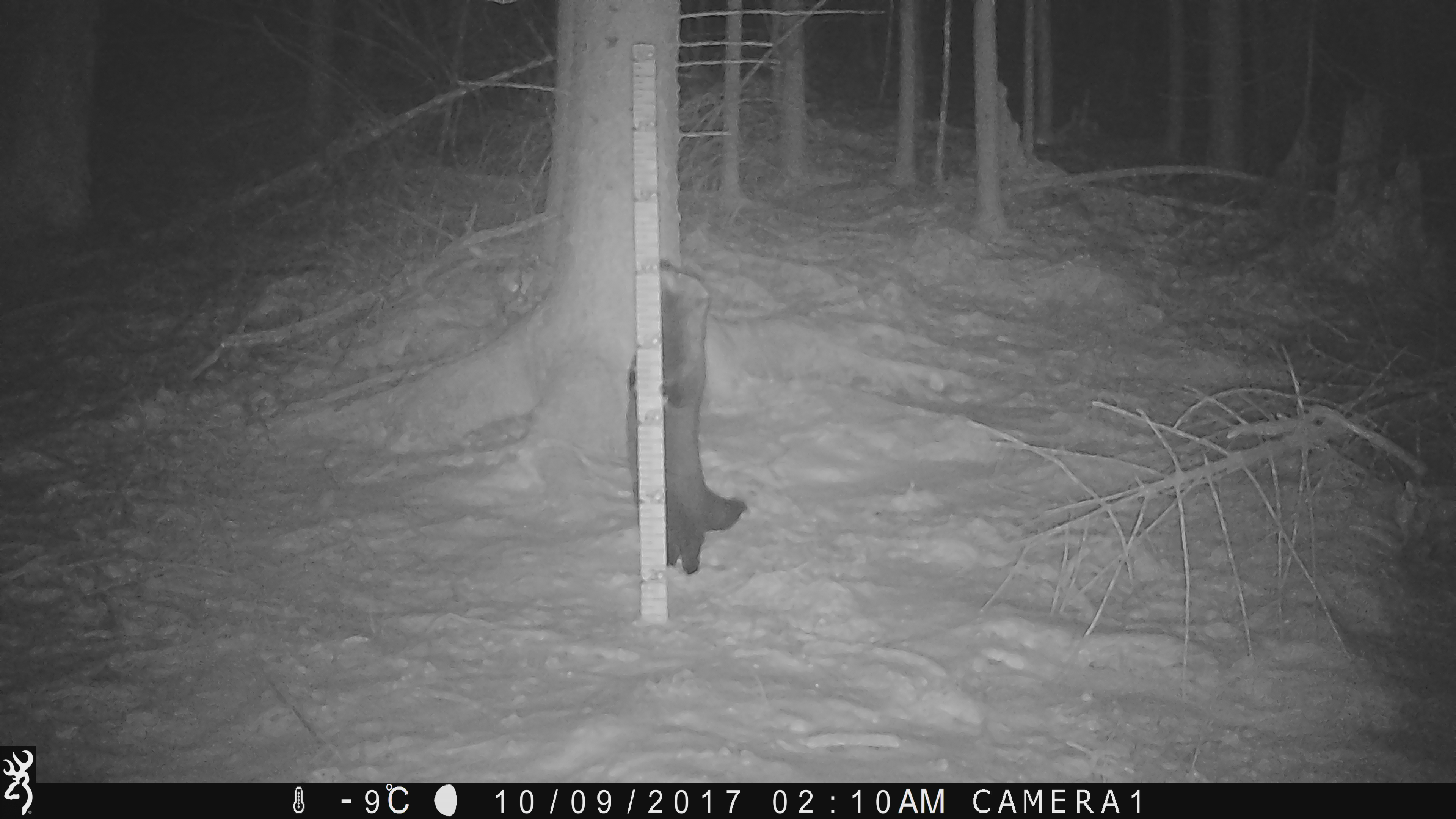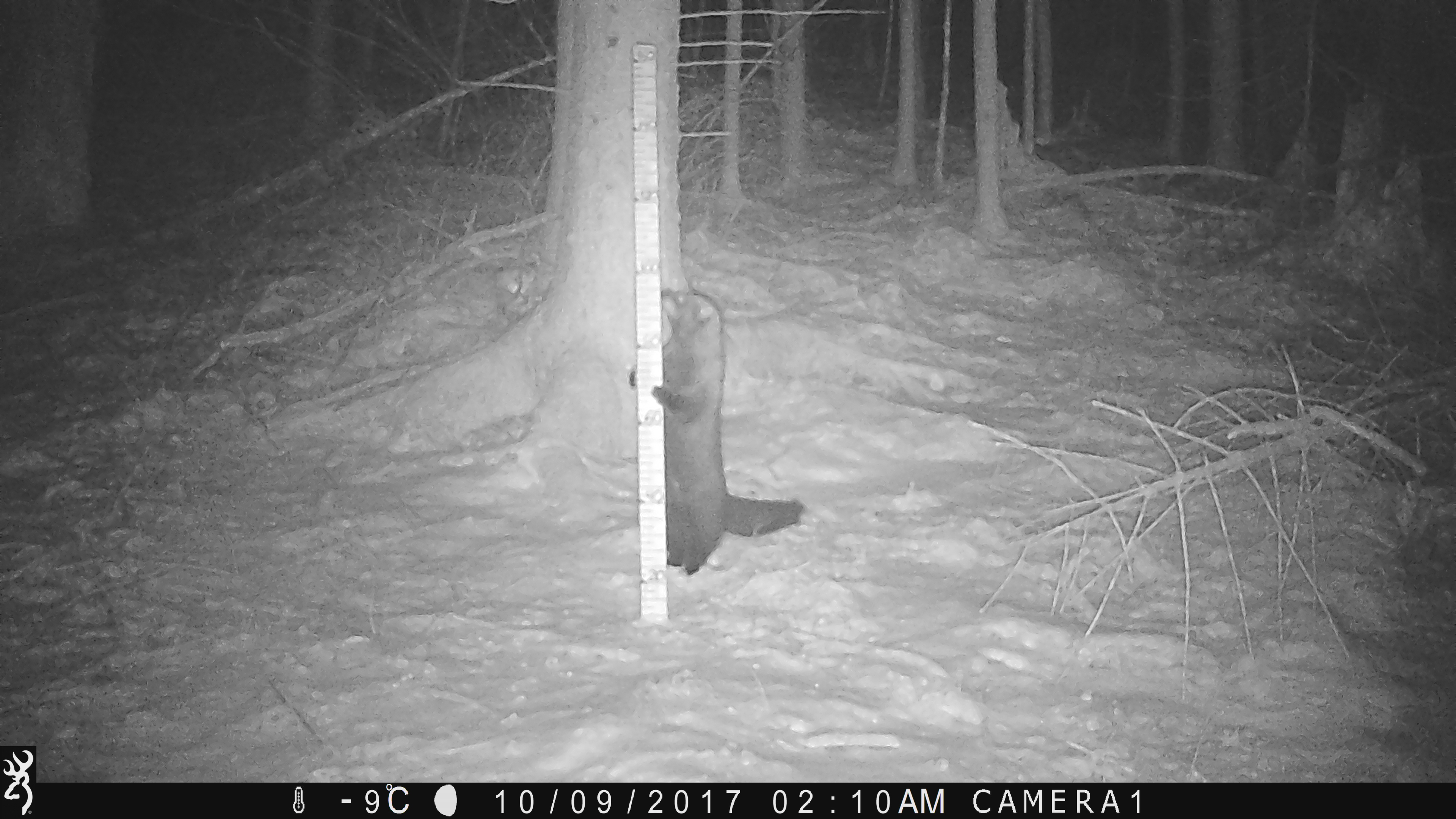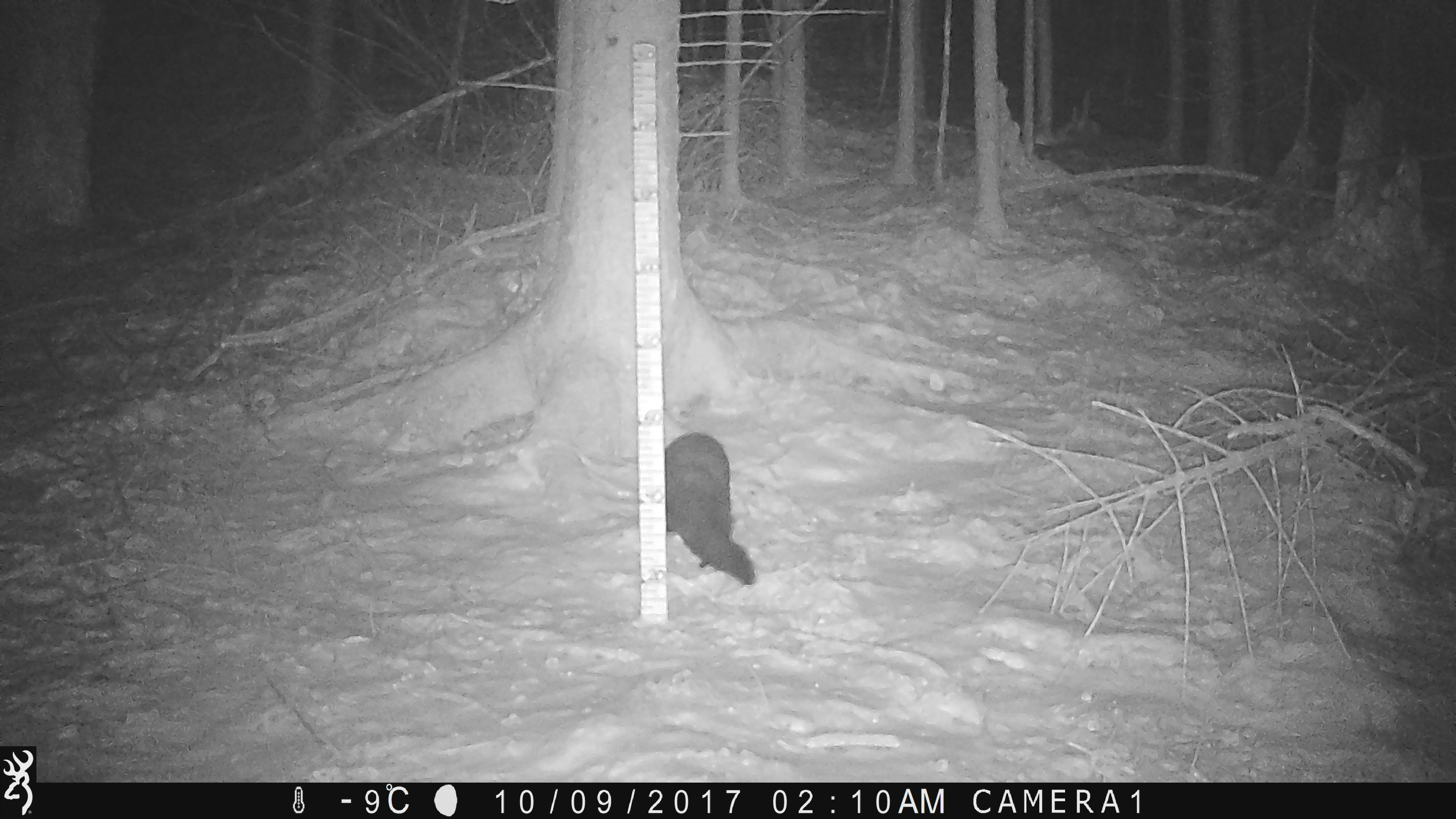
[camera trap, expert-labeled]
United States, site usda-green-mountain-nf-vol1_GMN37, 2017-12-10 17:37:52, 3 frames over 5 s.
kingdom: Animalia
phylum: Chordata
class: Mammalia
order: Carnivora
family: Mustelidae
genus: Pekania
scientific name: Pekania pennanti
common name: fisher